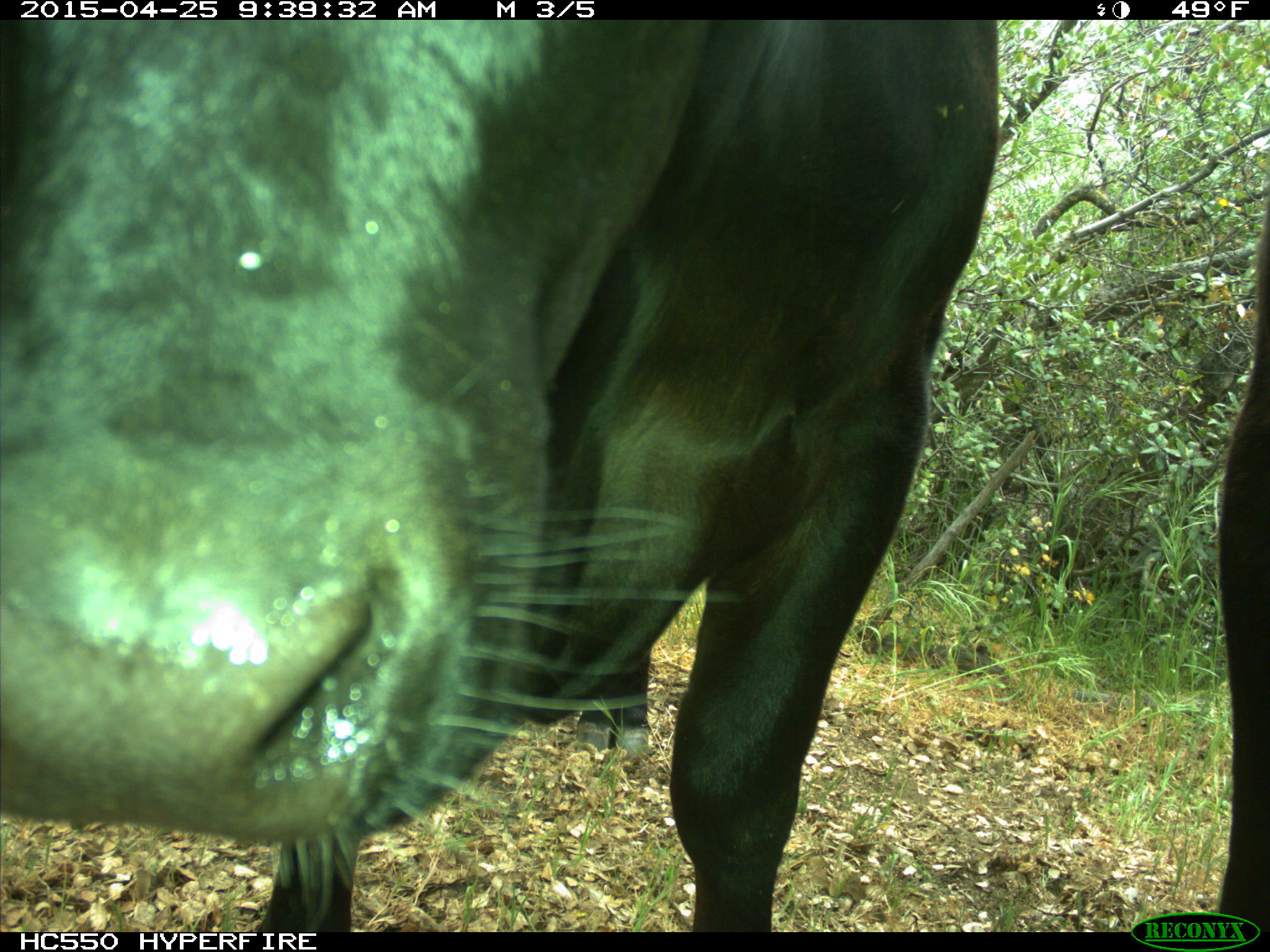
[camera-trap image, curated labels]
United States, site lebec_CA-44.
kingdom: Animalia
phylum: Chordata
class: Mammalia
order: Artiodactyla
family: Suidae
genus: Sus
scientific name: Sus scrofa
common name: wild boar